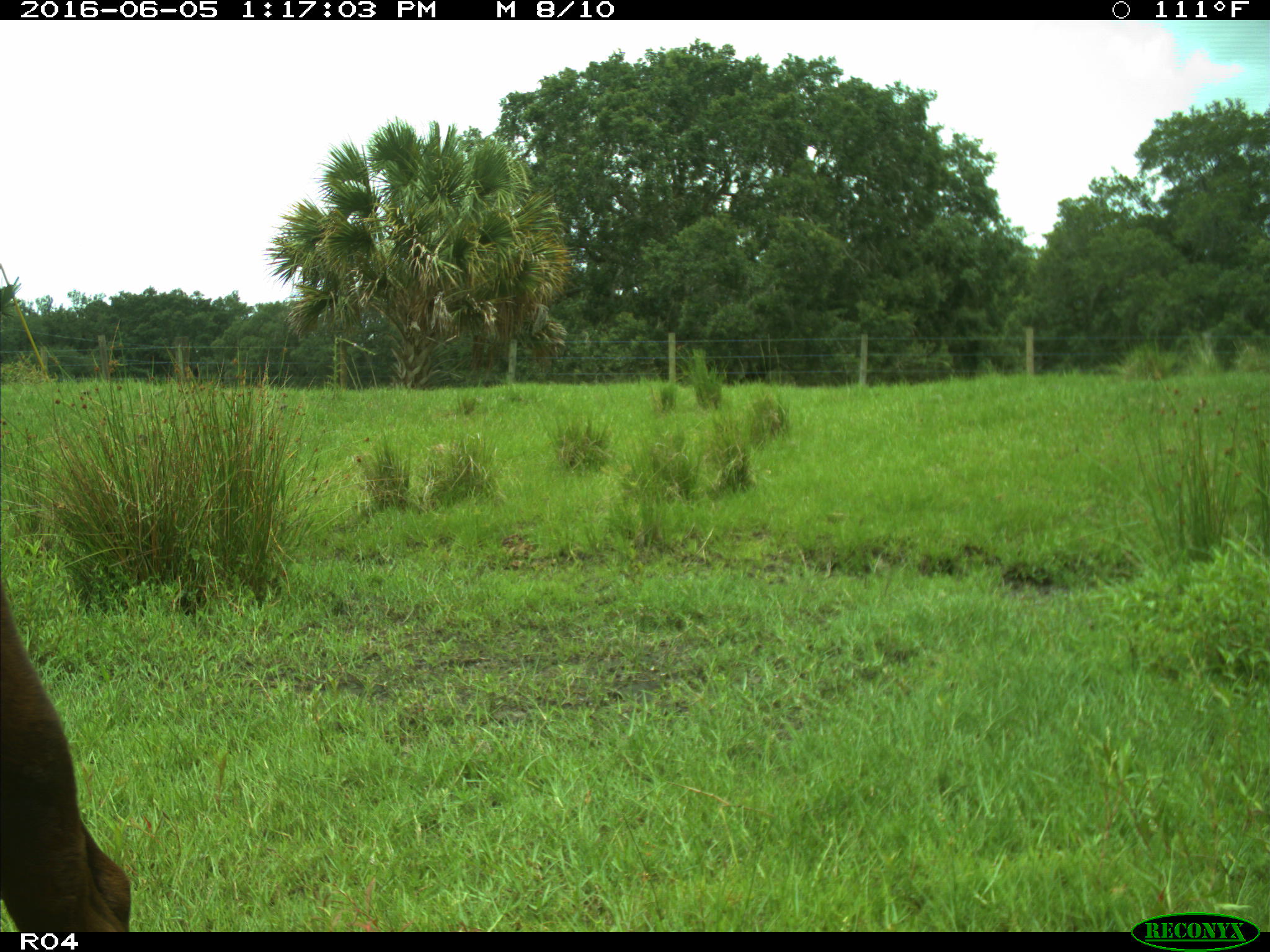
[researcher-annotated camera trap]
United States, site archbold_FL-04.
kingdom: Animalia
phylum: Chordata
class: Mammalia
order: Artiodactyla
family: Bovidae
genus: Bos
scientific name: Bos taurus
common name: domestic cow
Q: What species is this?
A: Bos taurus (domestic cow).